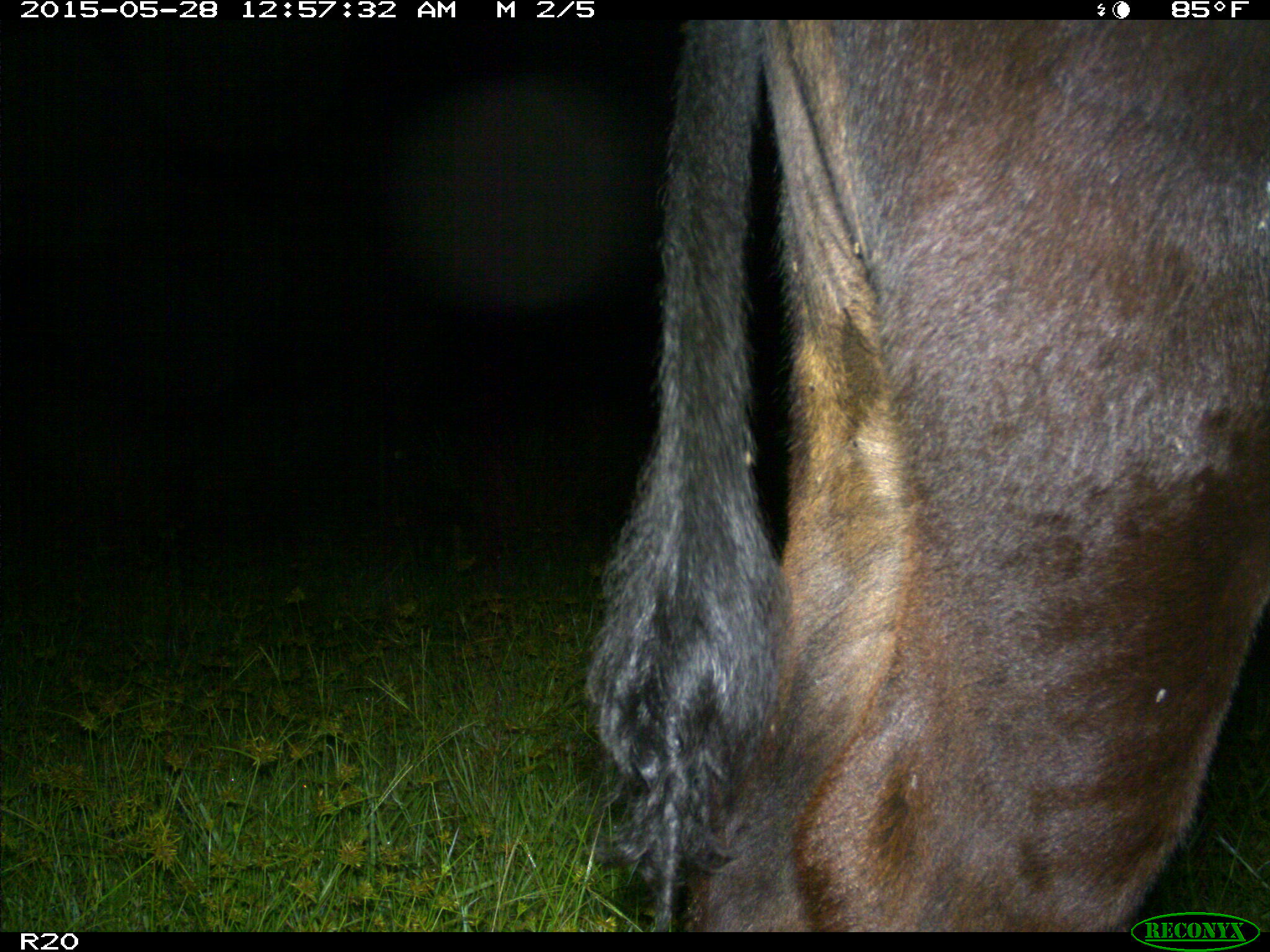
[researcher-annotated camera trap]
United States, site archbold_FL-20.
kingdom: Animalia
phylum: Chordata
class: Mammalia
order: Artiodactyla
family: Bovidae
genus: Bos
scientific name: Bos taurus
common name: domestic cow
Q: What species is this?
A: Bos taurus (domestic cow).